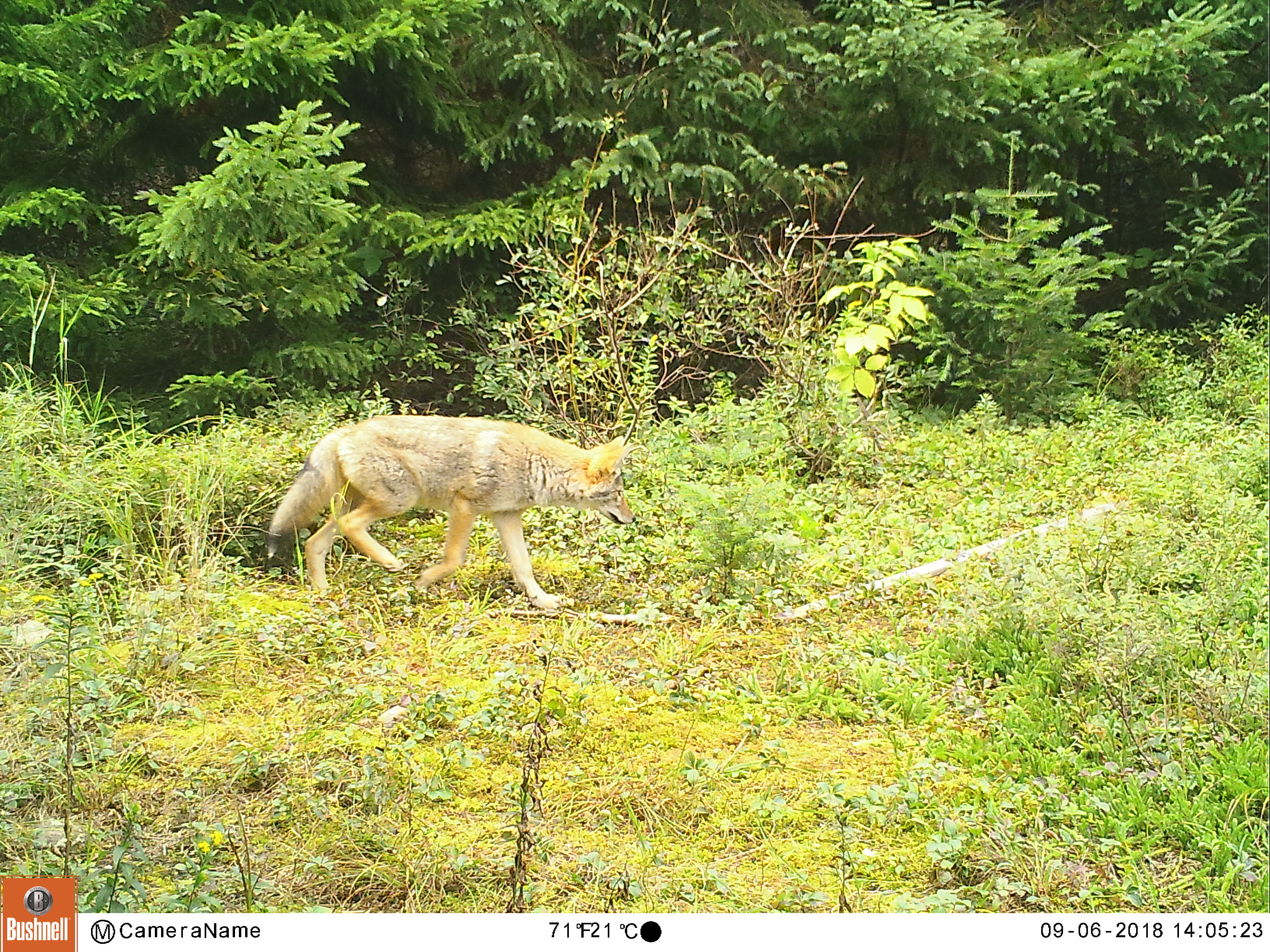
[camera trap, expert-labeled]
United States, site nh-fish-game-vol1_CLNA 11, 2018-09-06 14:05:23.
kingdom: Animalia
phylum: Chordata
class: Mammalia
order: Carnivora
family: Canidae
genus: Canis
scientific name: Canis latrans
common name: coyote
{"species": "coyote (Canis latrans)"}